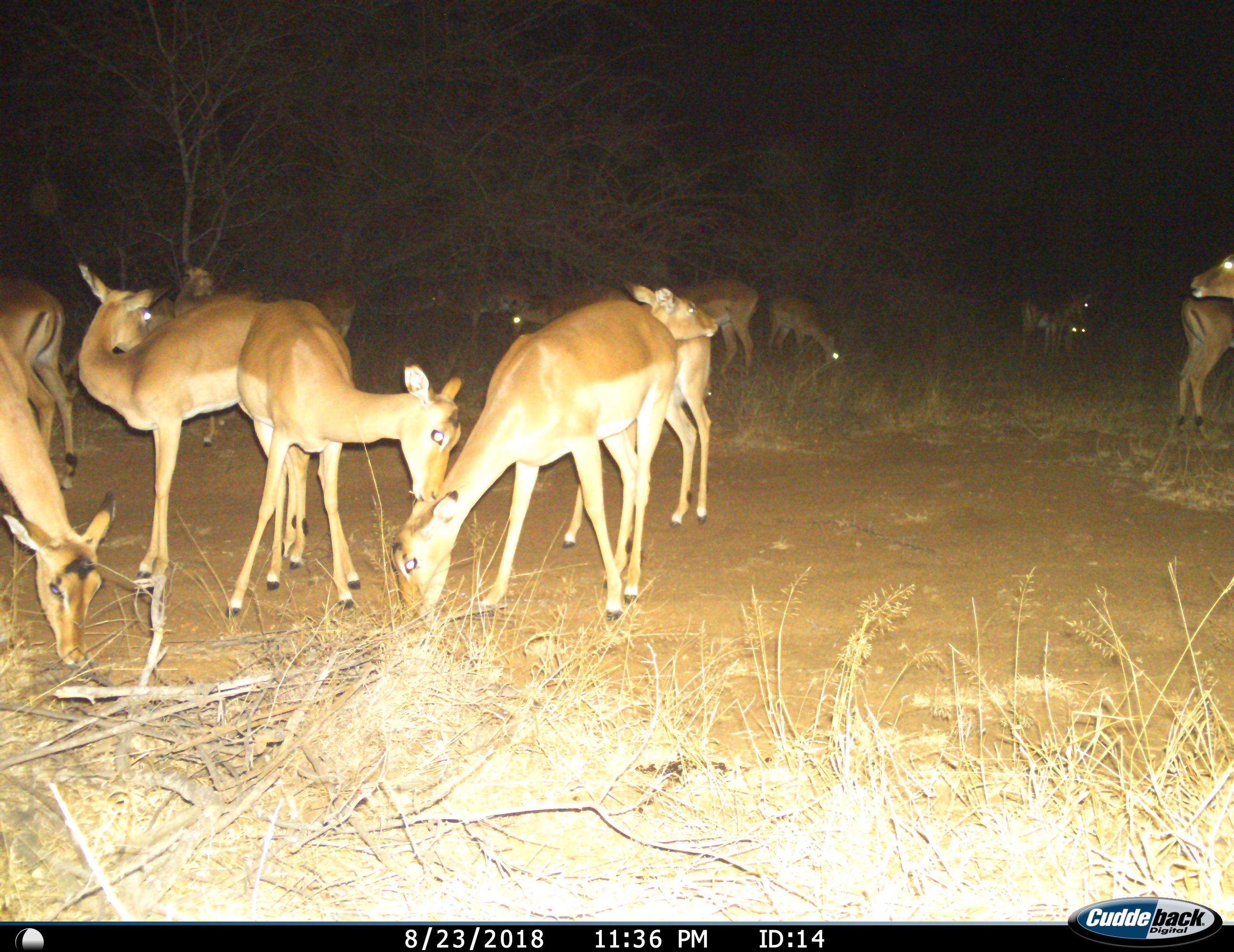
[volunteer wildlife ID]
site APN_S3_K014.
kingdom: Animalia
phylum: Chordata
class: Mammalia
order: Artiodactyla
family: Bovidae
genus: Aepyceros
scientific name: Aepyceros melampus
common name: impala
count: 11-50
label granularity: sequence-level